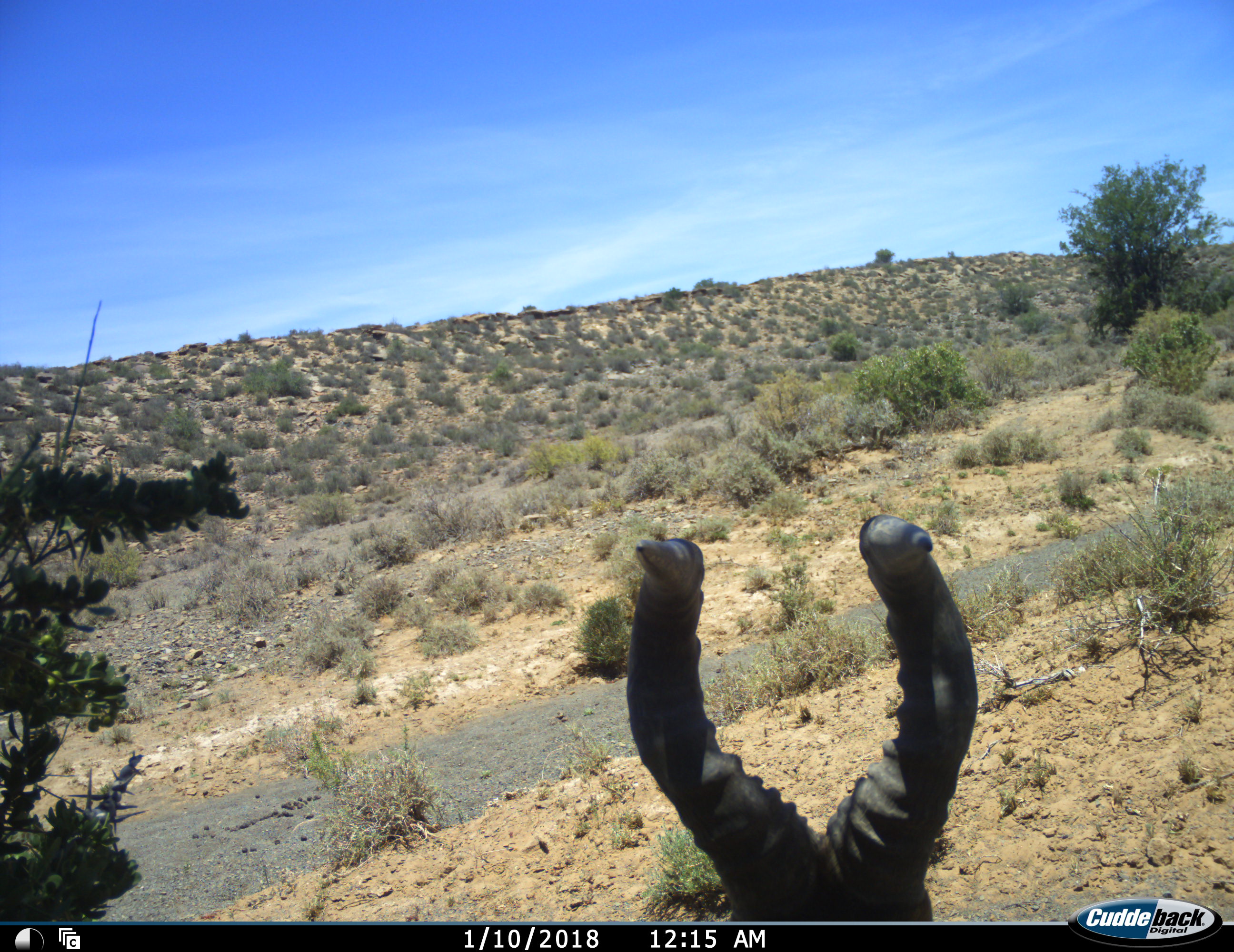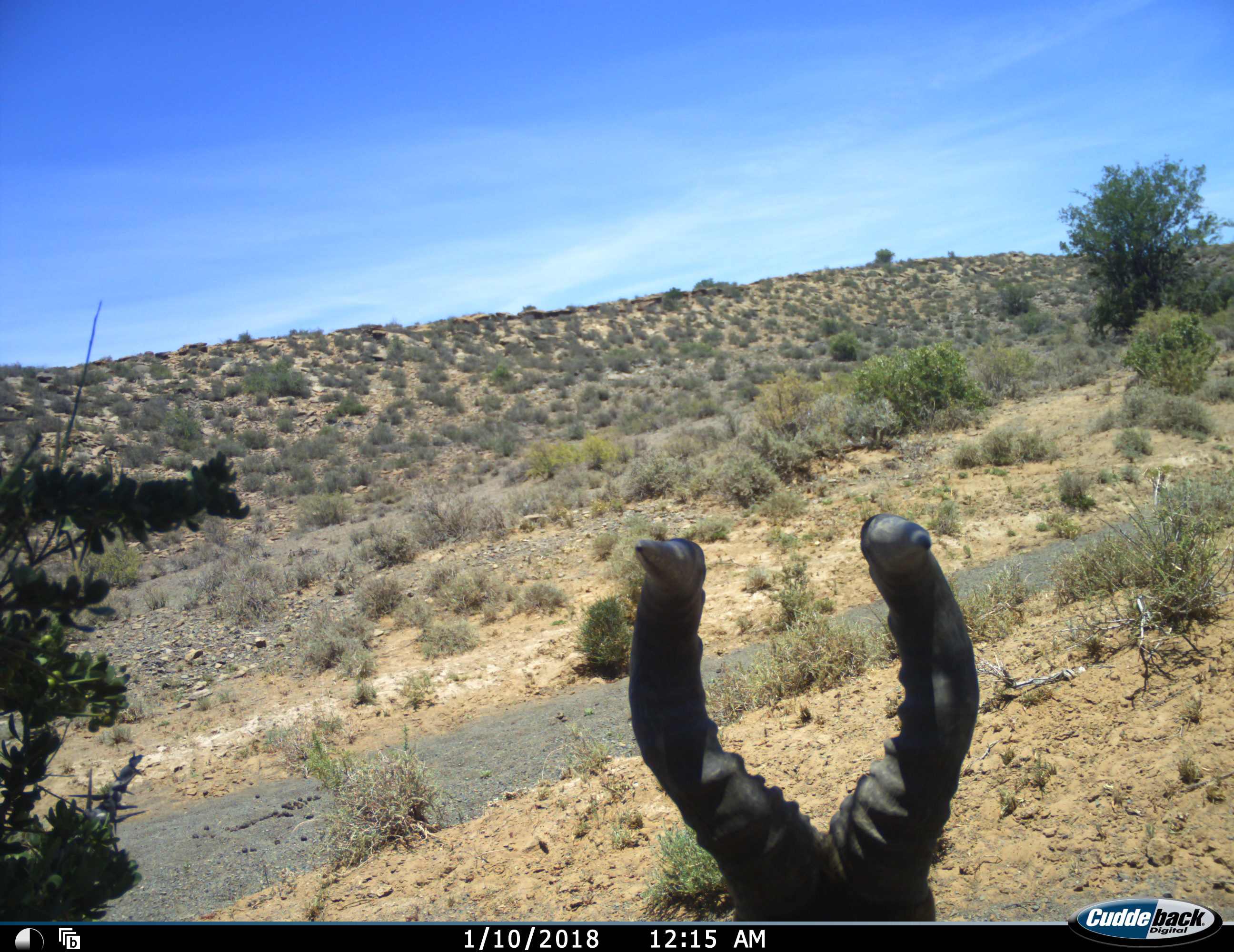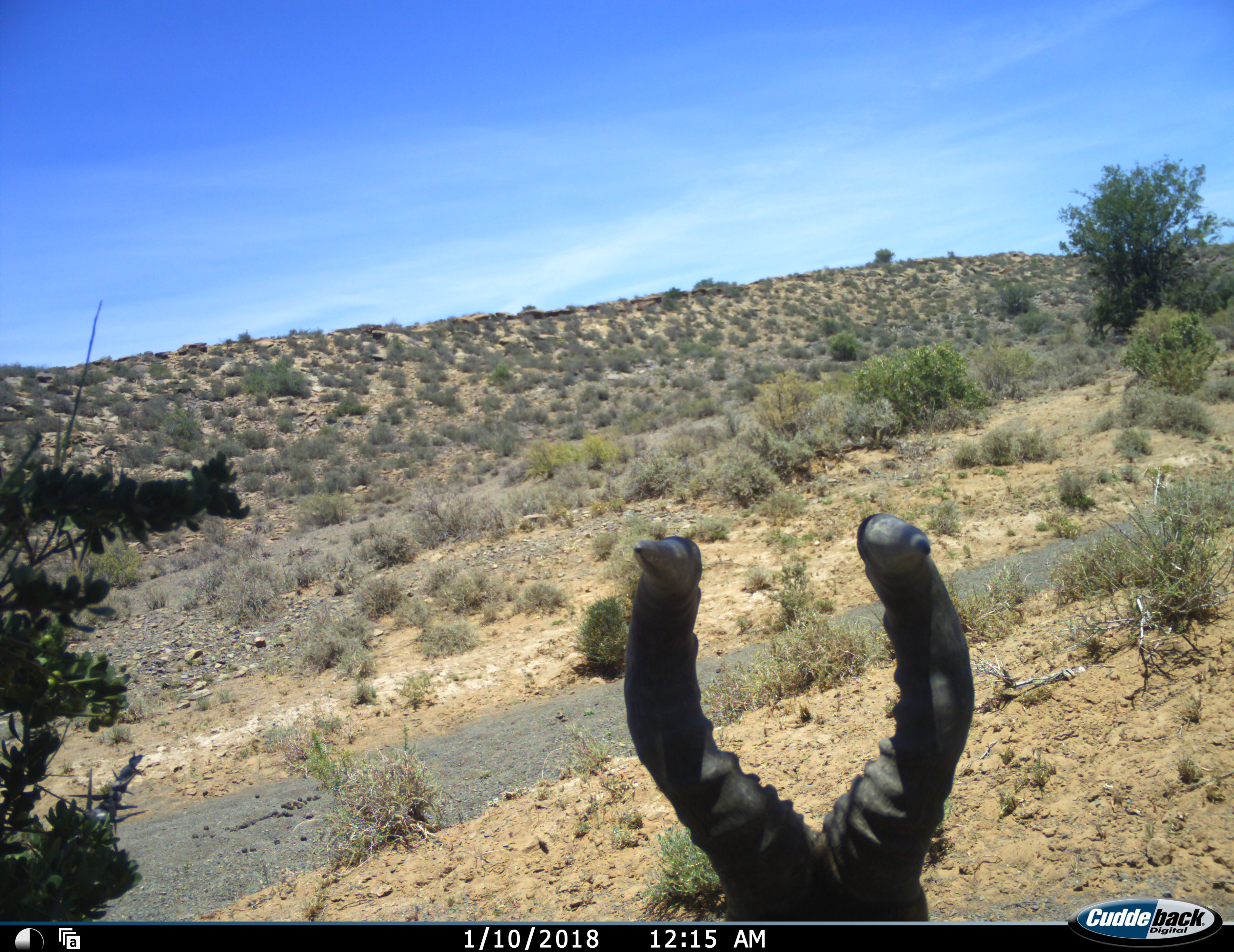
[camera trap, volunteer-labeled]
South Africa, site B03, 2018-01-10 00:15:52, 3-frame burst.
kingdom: Animalia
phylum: Chordata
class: Mammalia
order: Artiodactyla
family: Bovidae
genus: Alcelaphus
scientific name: Alcelaphus buselaphus caama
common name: red hartebeest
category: hartebeestred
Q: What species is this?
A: Hartebeestred (red hartebeest) (Alcelaphus buselaphus caama).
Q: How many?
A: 1.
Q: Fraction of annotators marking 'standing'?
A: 80%.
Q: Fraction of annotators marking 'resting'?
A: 20%.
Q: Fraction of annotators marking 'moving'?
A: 0%.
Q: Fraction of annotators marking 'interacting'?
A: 0%.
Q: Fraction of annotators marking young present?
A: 0%.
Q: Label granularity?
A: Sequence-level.